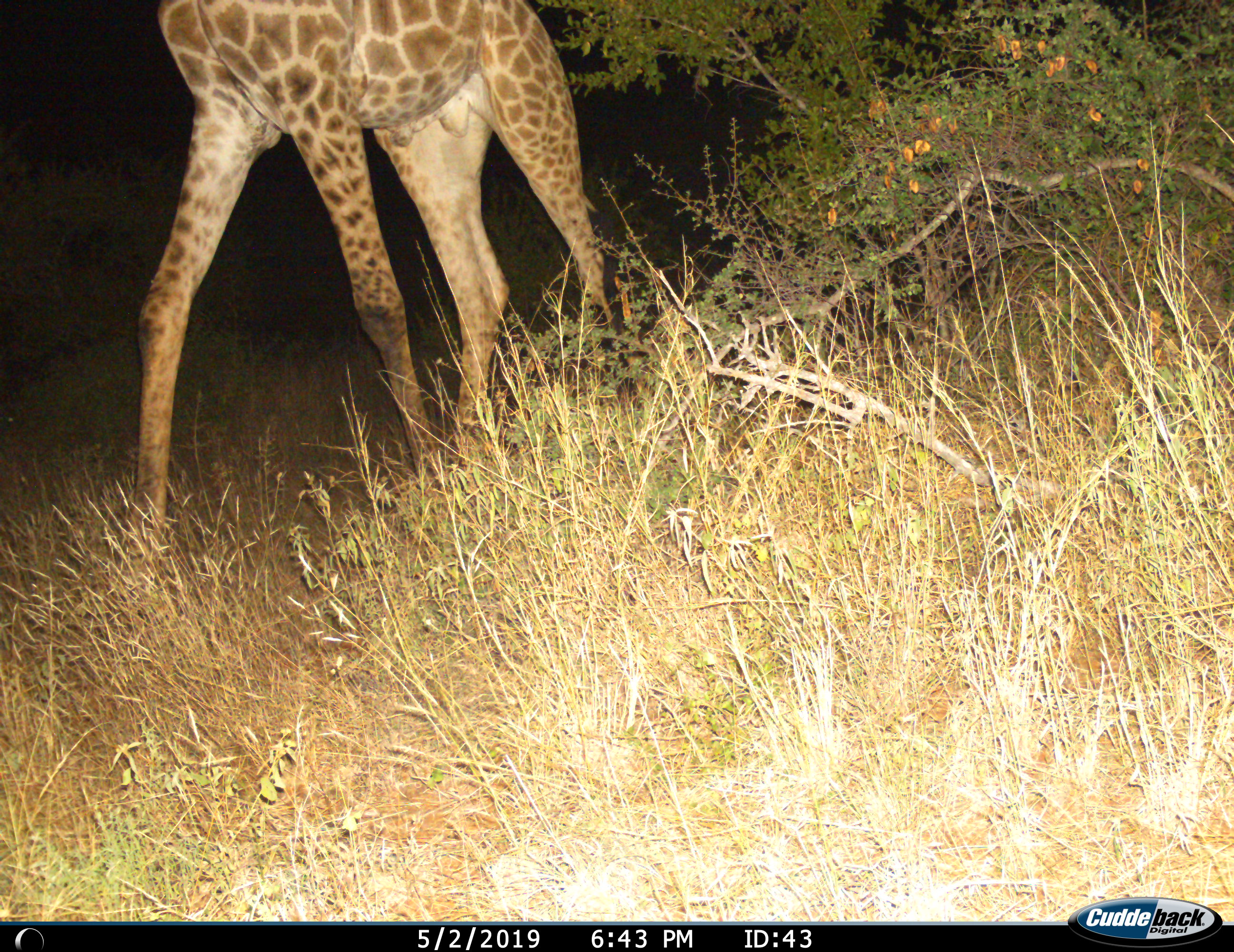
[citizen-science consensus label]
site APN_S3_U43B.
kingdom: Animalia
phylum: Chordata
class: Mammalia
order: Artiodactyla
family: Giraffidae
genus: Giraffa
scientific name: Giraffa camelopardalis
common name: giraffe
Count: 1.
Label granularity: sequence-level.